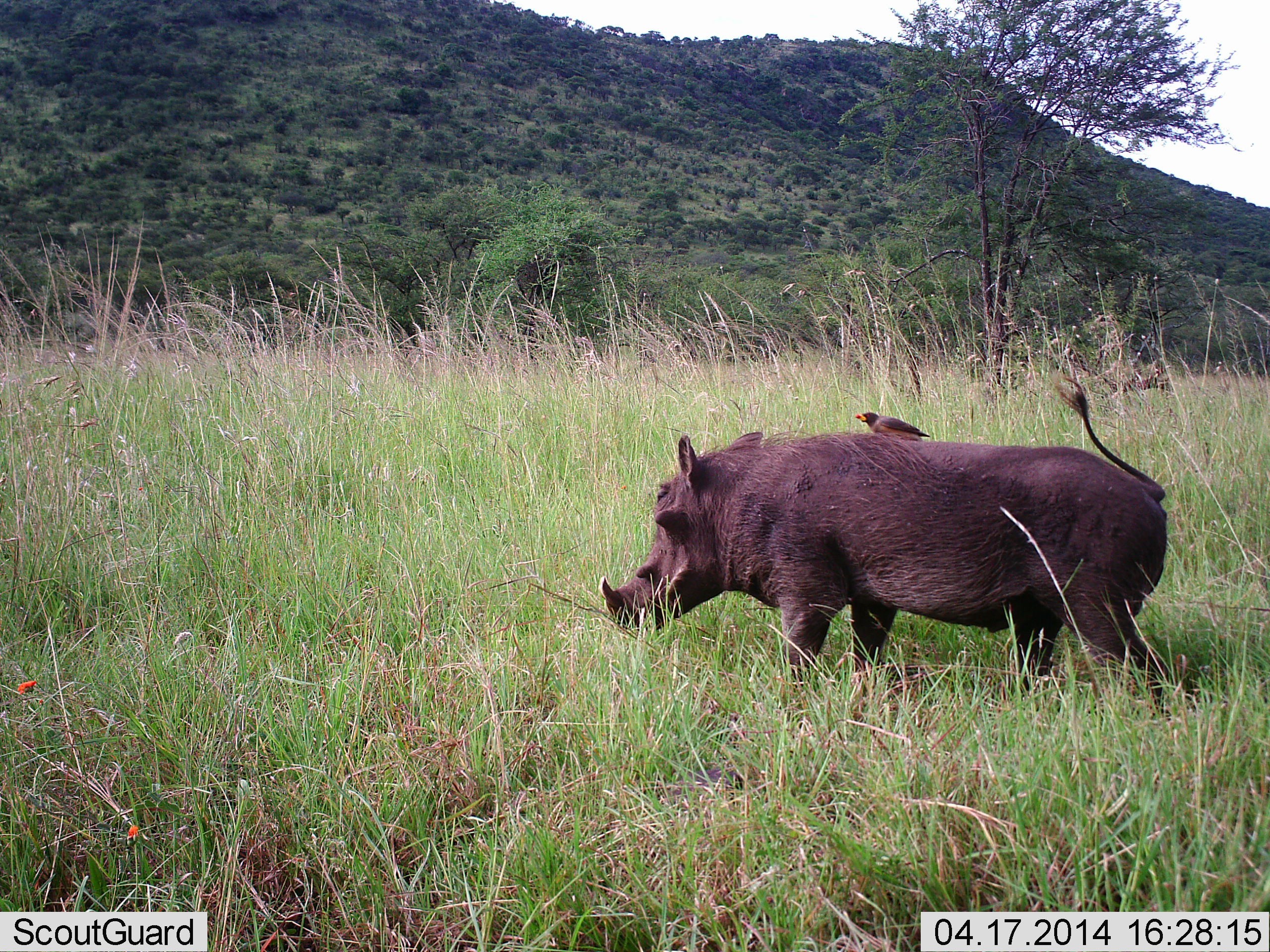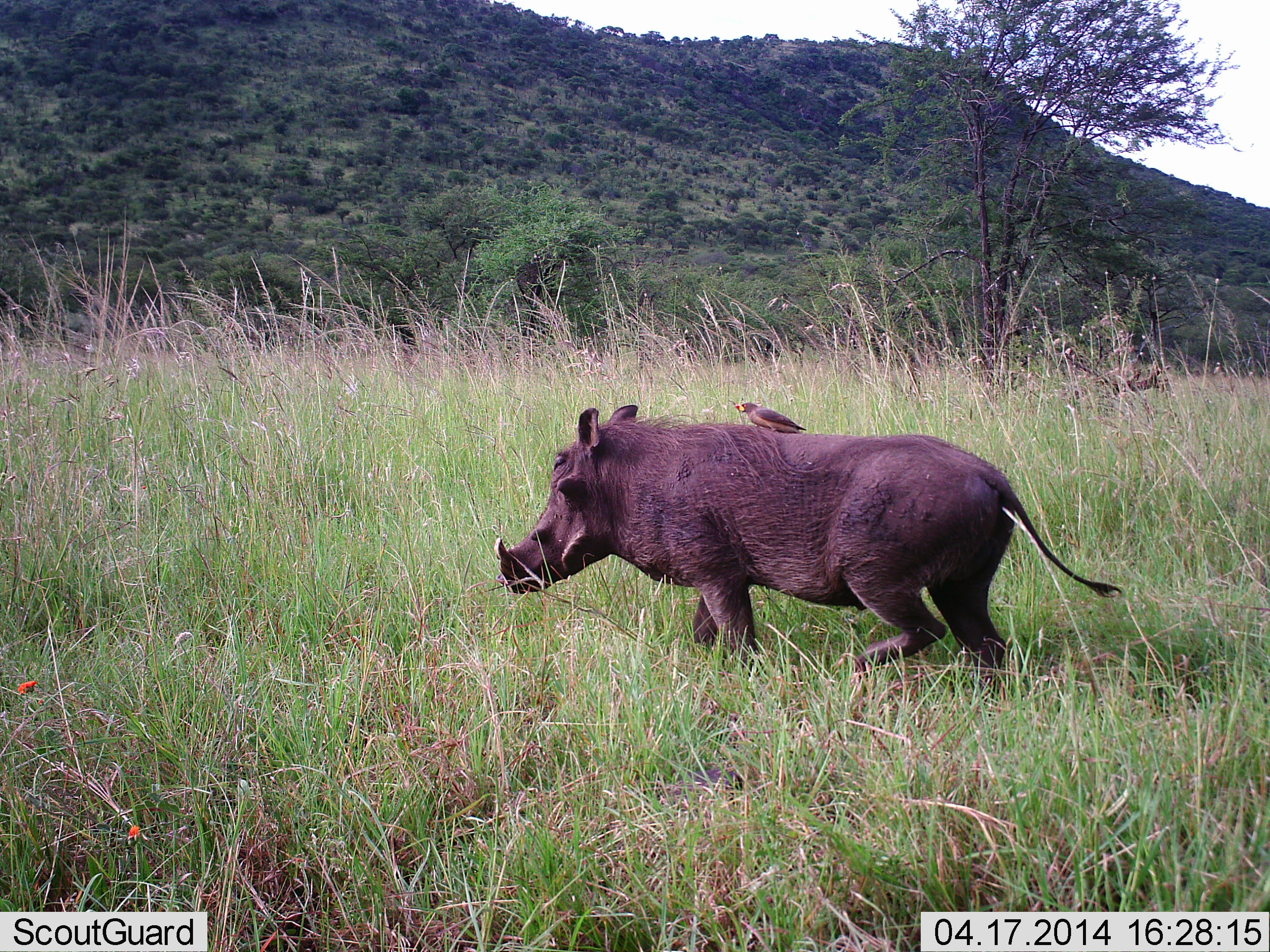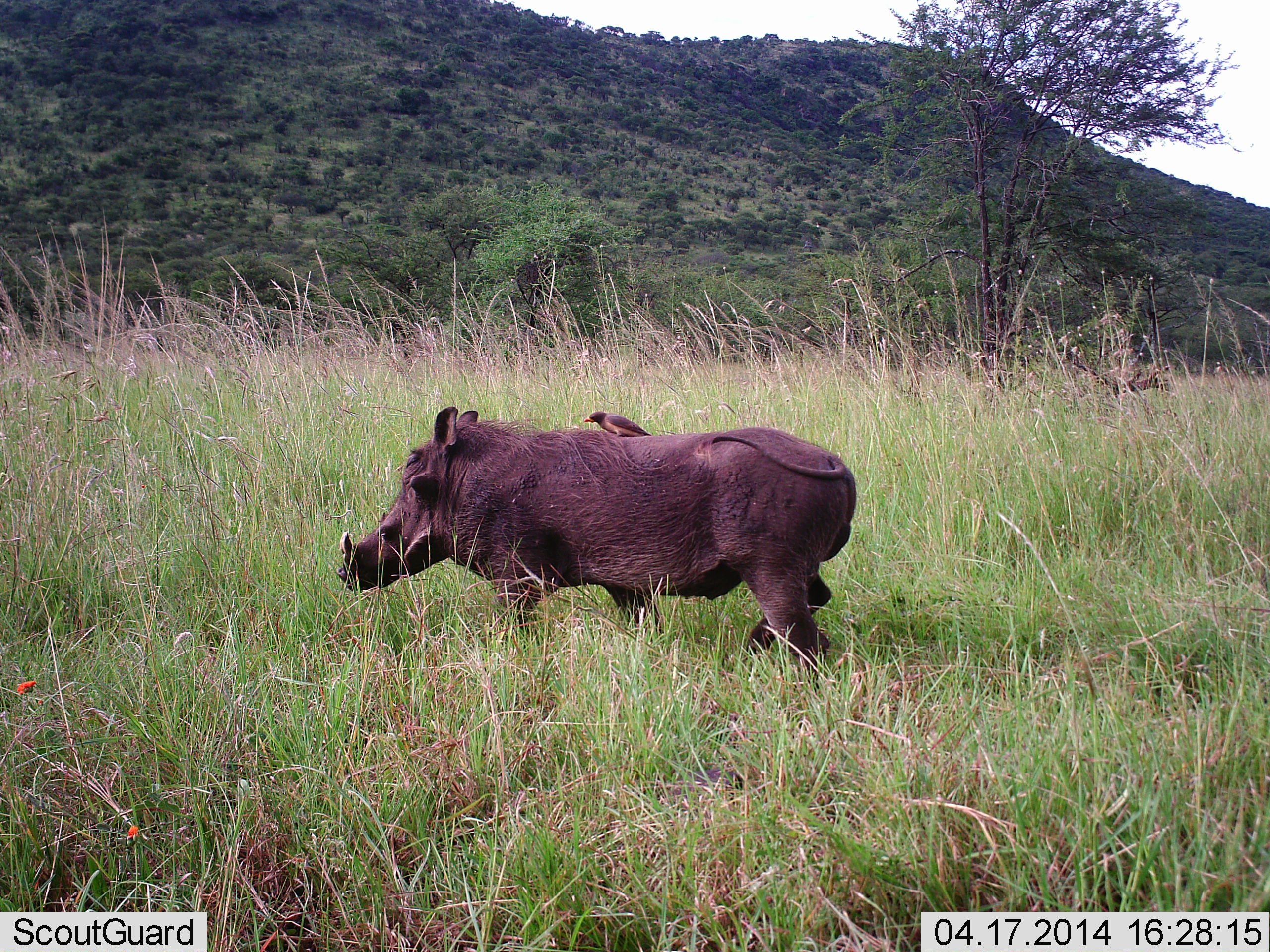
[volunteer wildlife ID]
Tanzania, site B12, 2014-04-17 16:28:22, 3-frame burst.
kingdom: Animalia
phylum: Chordata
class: Aves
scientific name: Aves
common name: bird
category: otherbird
Otherbird (bird) (Aves), count 1. Behavior (volunteer vote fractions): standing 50%, resting 20%, moving 10%, interacting 30%. Young present (vote fraction): 0%. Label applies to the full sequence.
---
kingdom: Animalia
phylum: Chordata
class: Mammalia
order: Artiodactyla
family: Suidae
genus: Phacochoerus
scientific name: Phacochoerus africanus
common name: warthog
Warthog (Phacochoerus africanus), count 1. Behavior (volunteer vote fractions): standing 0%, resting 0%, moving 100%, interacting 0%. Young present (vote fraction): 0%. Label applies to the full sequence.